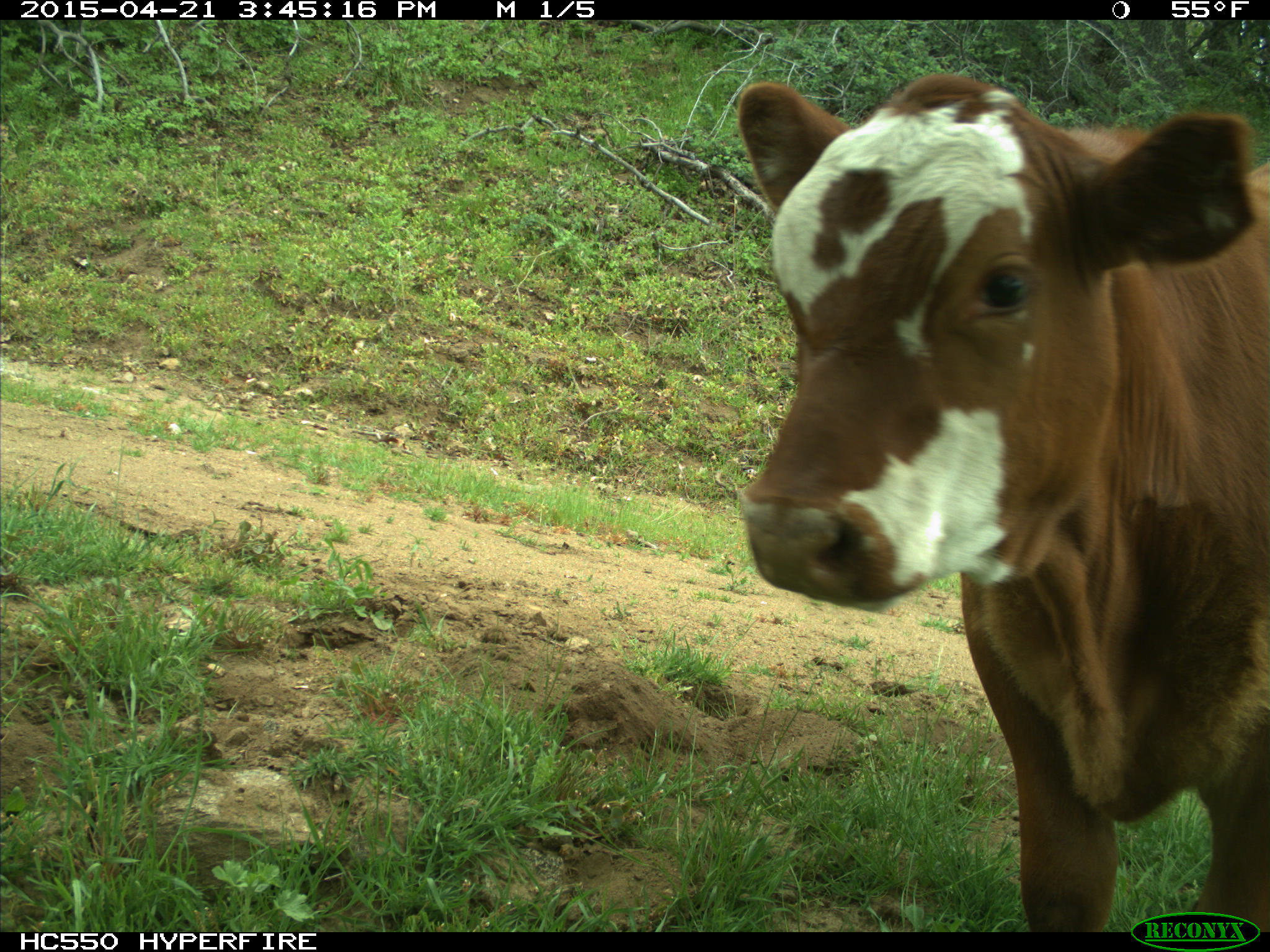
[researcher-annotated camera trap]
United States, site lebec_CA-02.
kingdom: Animalia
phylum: Chordata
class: Mammalia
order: Artiodactyla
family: Bovidae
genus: Bos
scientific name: Bos taurus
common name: domestic cow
Bos taurus (domestic cow).